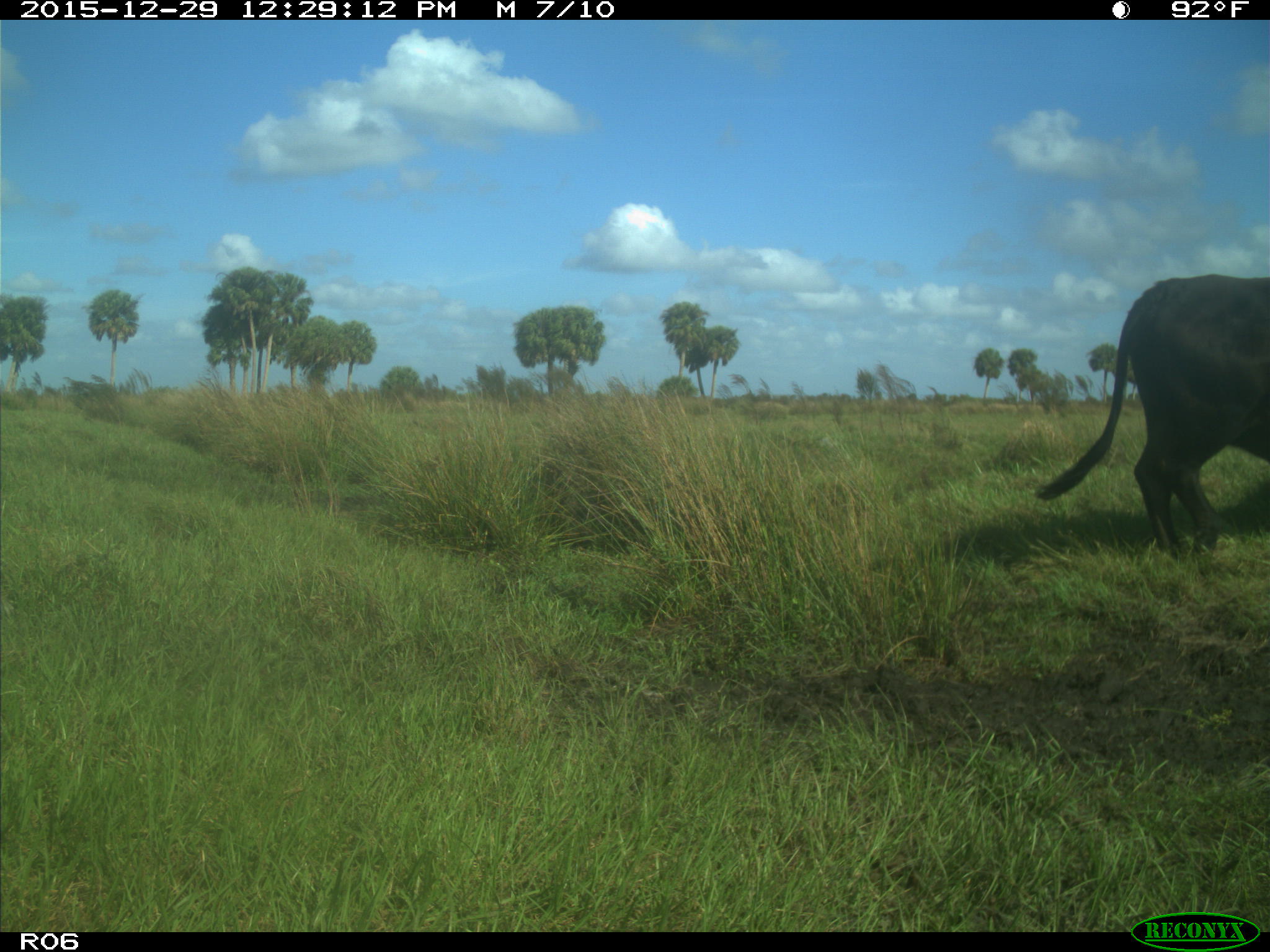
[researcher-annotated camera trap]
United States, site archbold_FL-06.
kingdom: Animalia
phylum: Chordata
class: Mammalia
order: Artiodactyla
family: Bovidae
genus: Bos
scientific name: Bos taurus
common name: domestic cow